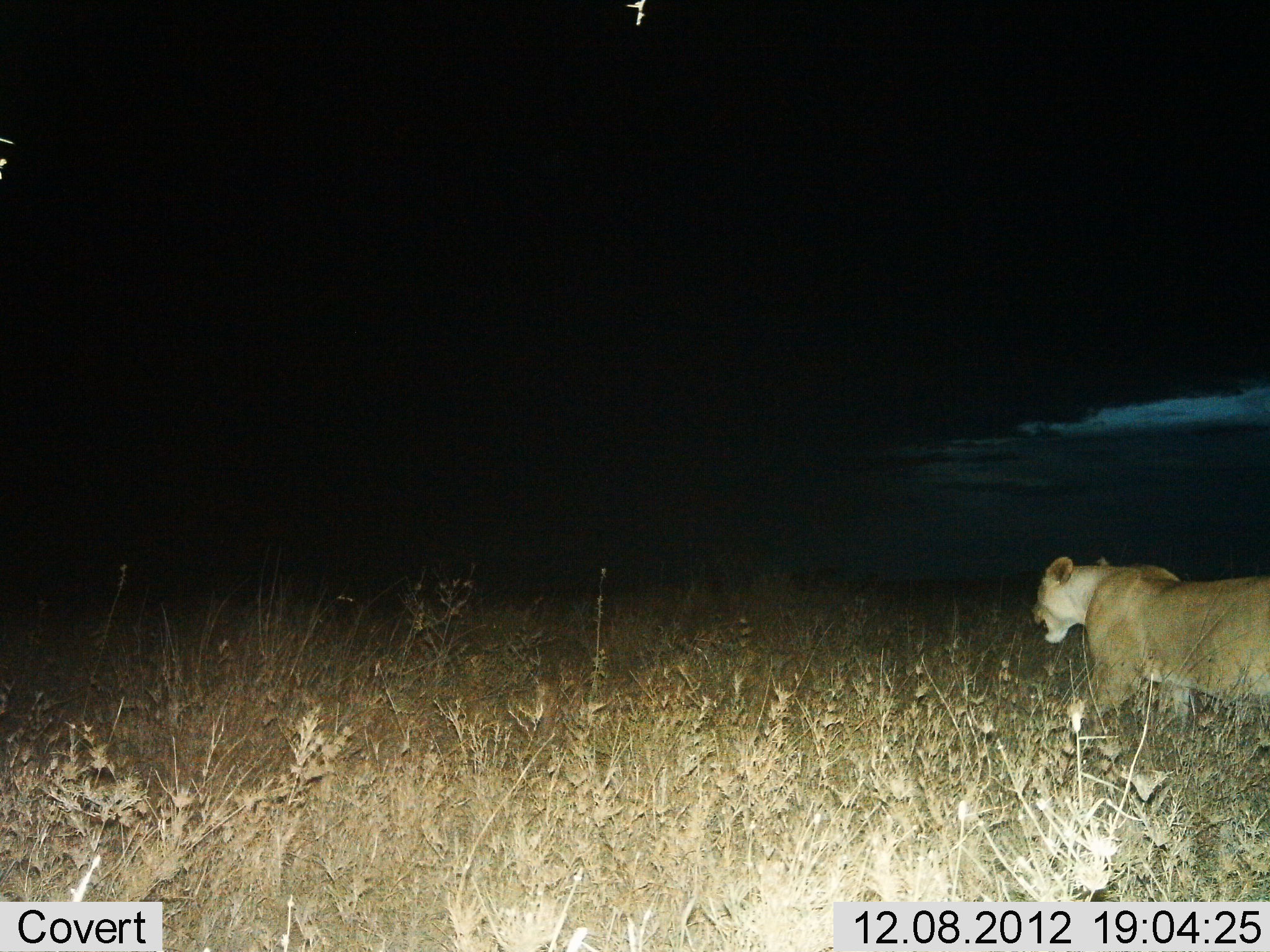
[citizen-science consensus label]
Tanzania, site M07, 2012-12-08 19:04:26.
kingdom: Animalia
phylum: Chordata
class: Mammalia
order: Carnivora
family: Felidae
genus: Panthera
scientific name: Panthera leo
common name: lion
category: lionfemale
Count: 1.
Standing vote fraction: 0%.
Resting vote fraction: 0%.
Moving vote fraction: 100%.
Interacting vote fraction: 0%.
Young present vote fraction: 0%.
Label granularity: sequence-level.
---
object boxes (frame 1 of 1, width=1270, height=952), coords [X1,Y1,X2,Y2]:
animal: [1029,556,1270,733]